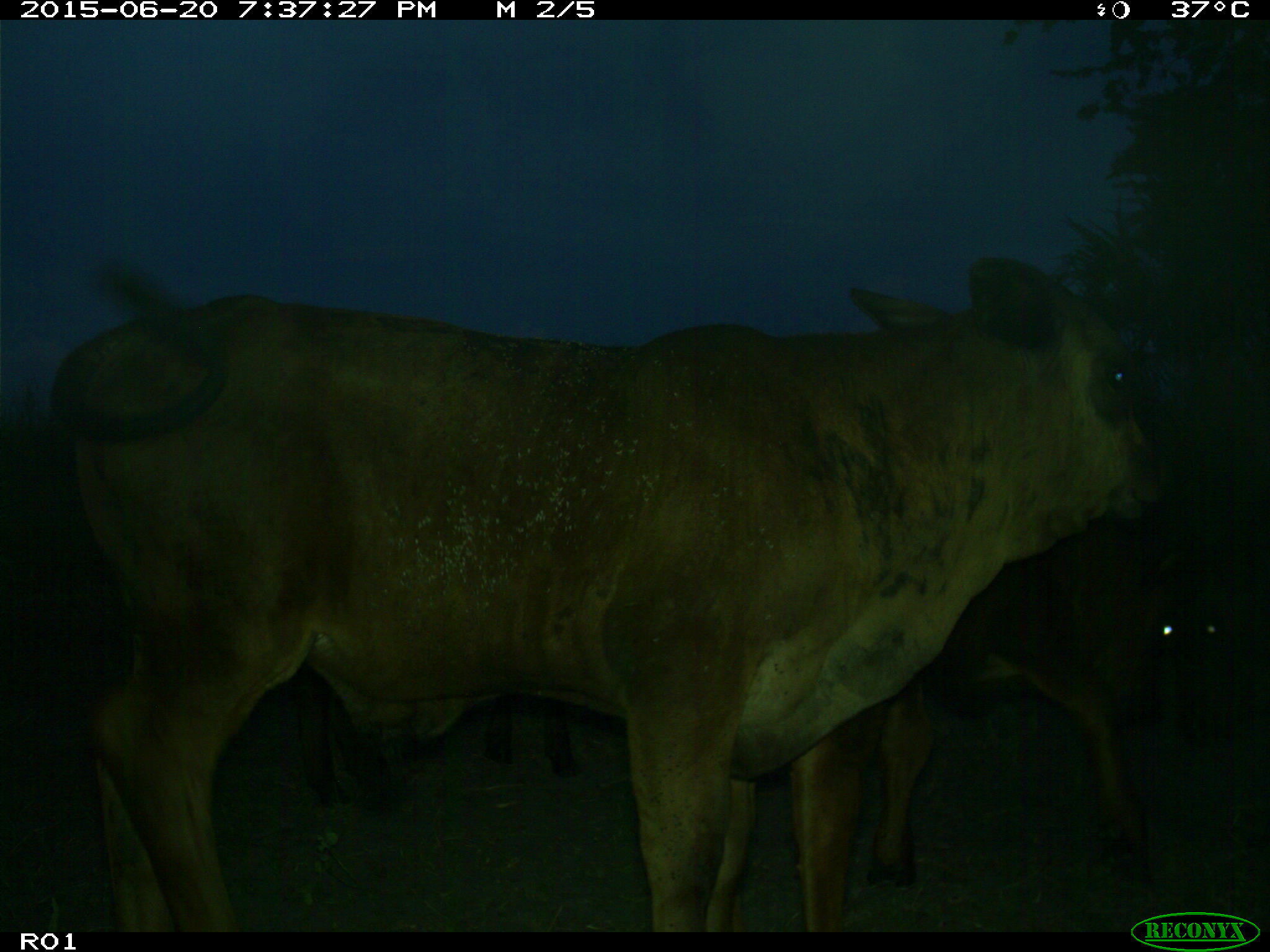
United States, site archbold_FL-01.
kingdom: Animalia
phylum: Chordata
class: Mammalia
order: Artiodactyla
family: Bovidae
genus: Bos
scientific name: Bos taurus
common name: domestic cow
Bos taurus (domestic cow).